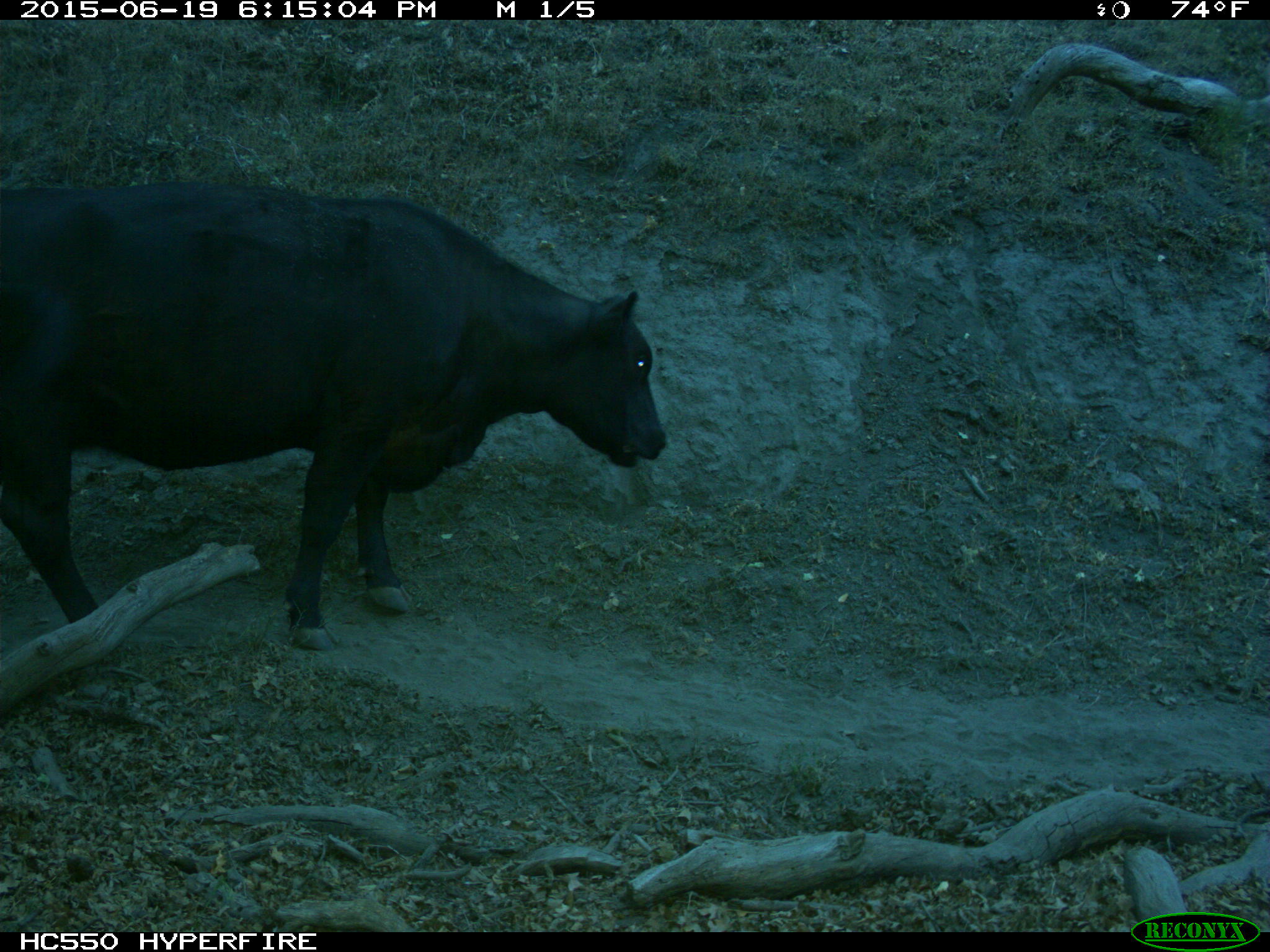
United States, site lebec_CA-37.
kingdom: Animalia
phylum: Chordata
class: Mammalia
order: Artiodactyla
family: Bovidae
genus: Bos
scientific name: Bos taurus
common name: domestic cow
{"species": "Bos taurus (domestic cow)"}